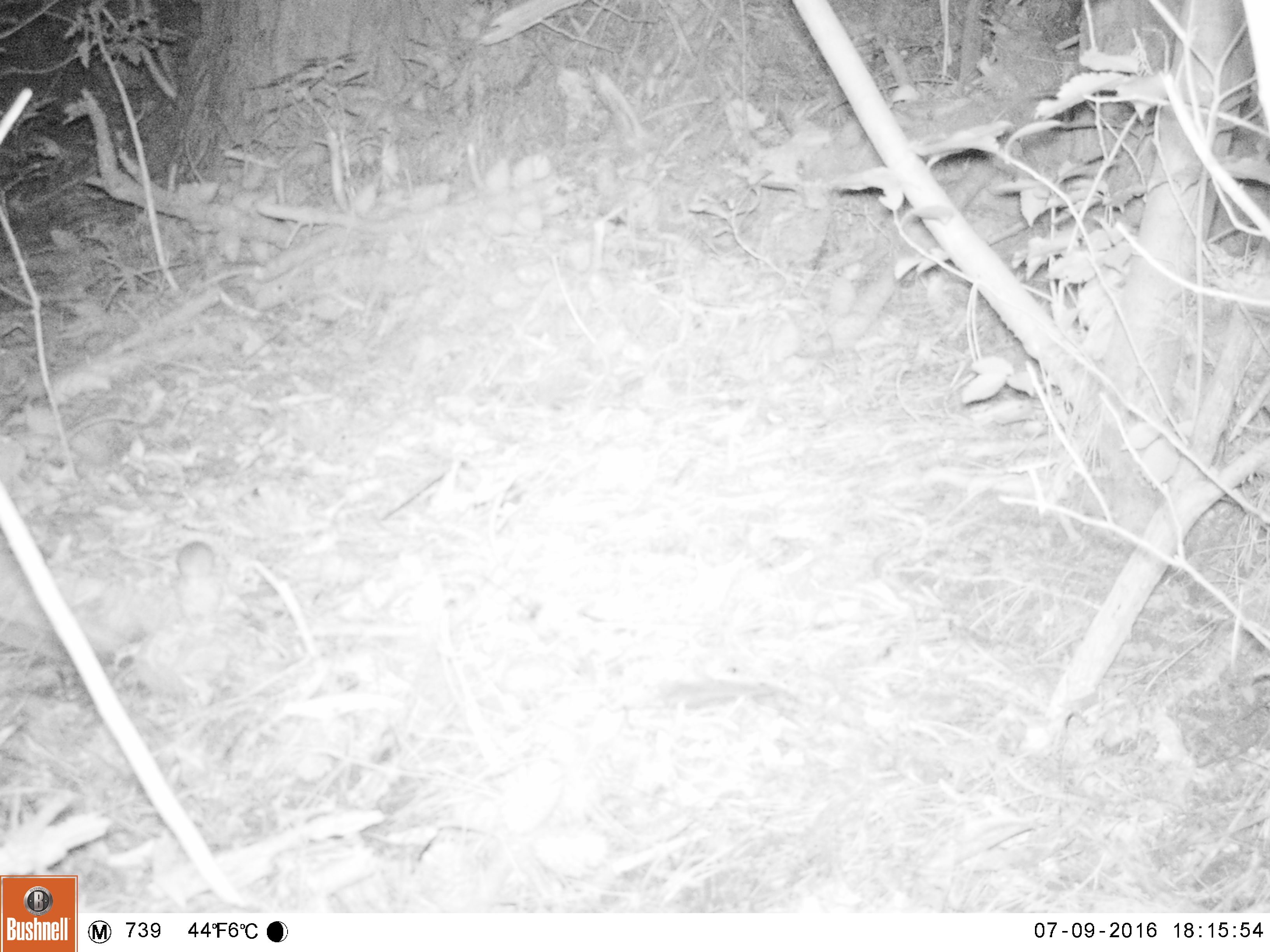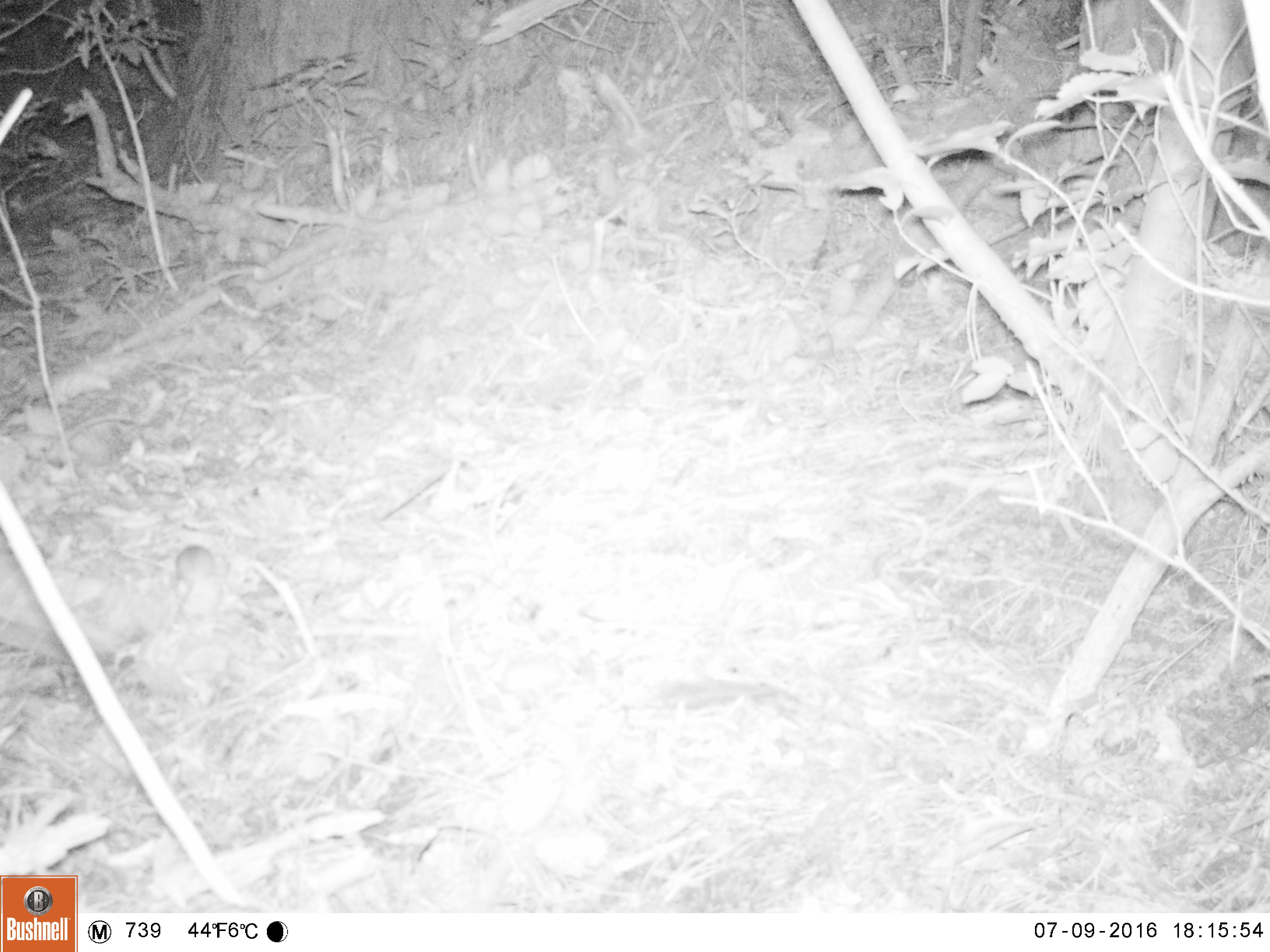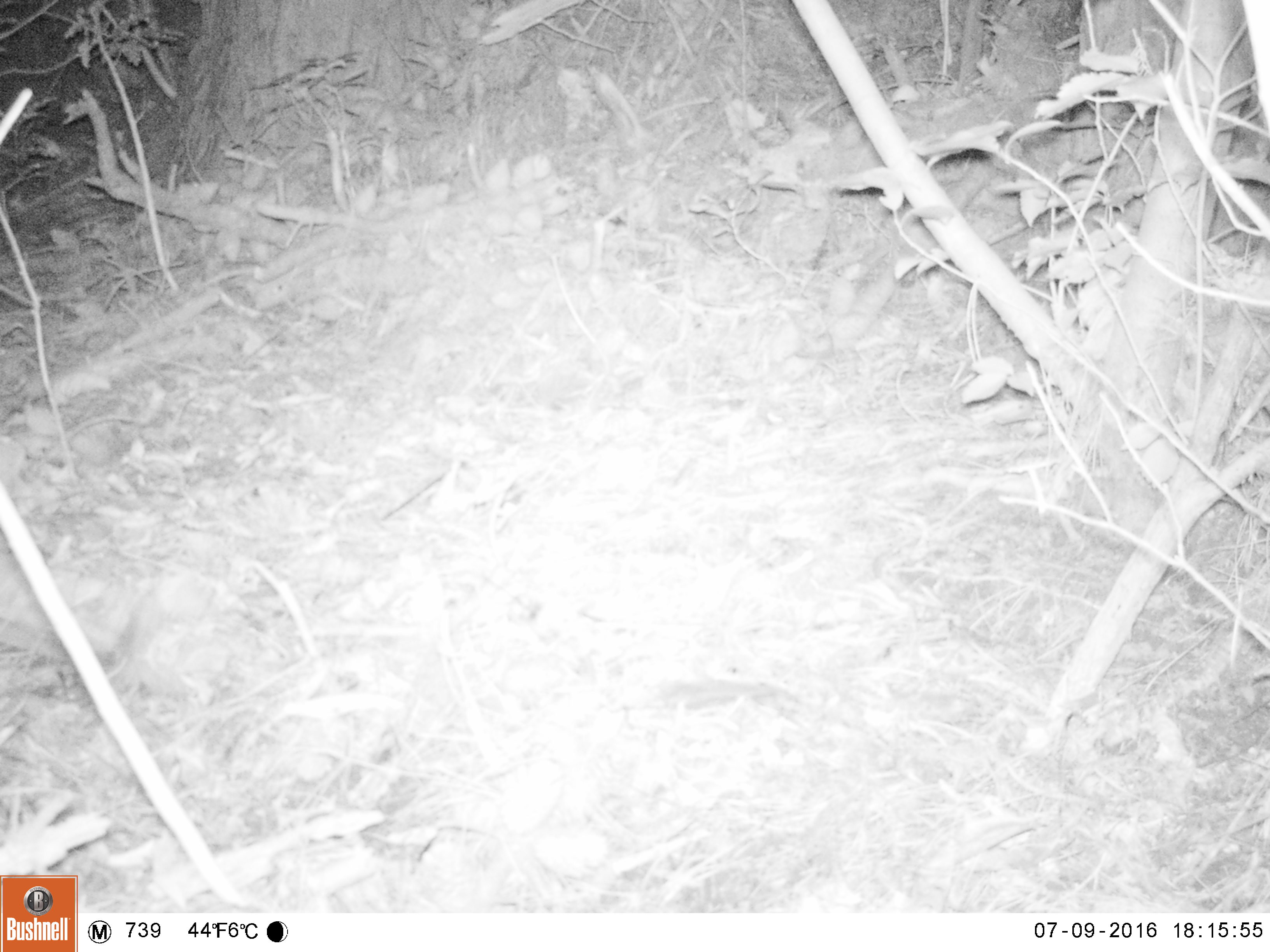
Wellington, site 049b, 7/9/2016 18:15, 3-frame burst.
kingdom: Animalia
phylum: Chordata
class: Mammalia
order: Rodentia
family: Muridae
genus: Mus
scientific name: Mus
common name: mouse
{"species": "mouse (Mus)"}